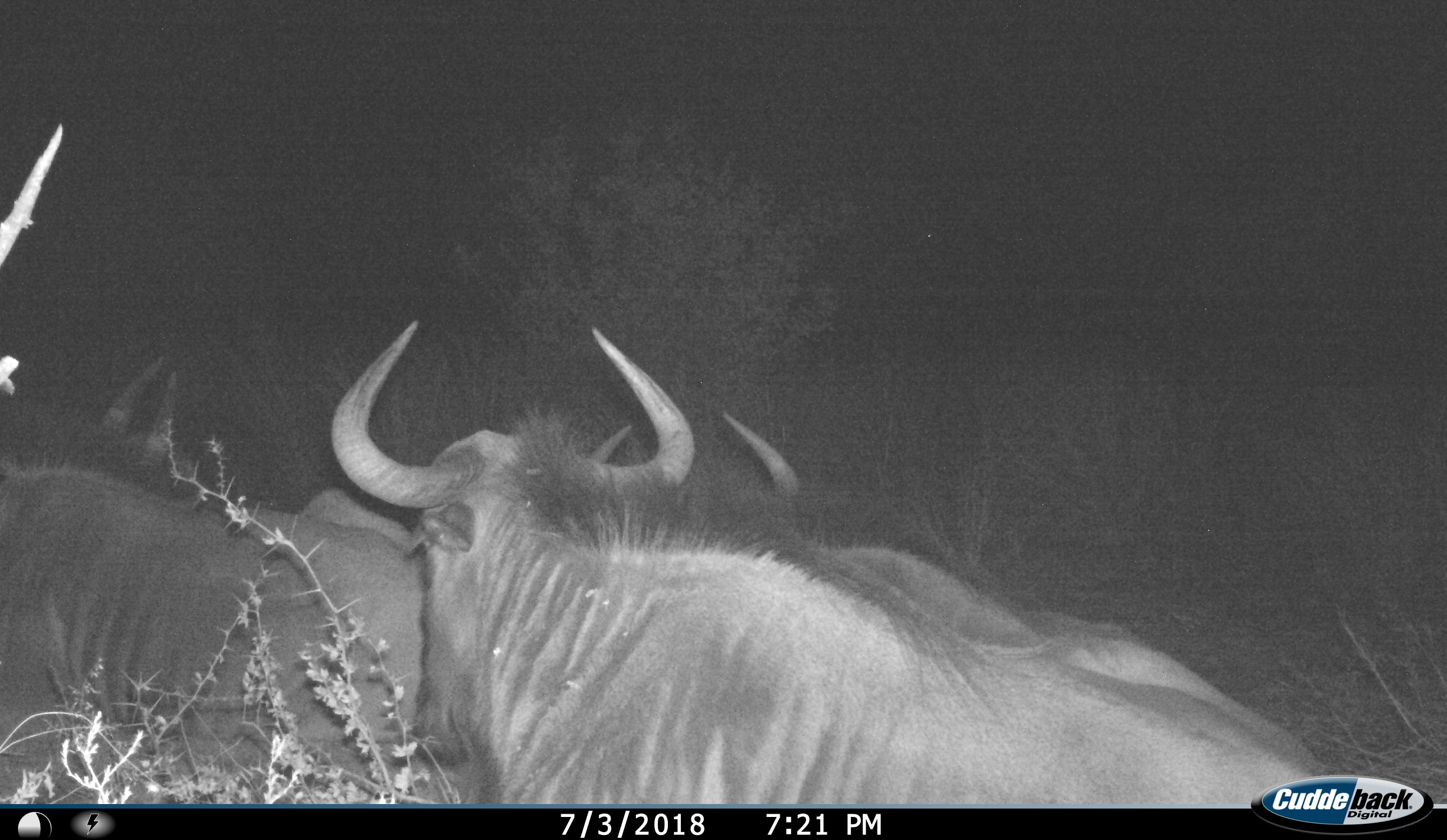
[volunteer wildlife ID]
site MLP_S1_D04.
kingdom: Animalia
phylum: Chordata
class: Mammalia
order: Artiodactyla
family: Bovidae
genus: Connochaetes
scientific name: Connochaetes taurinus taurinus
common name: blue wildebeest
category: wildebeestblue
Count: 3.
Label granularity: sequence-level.